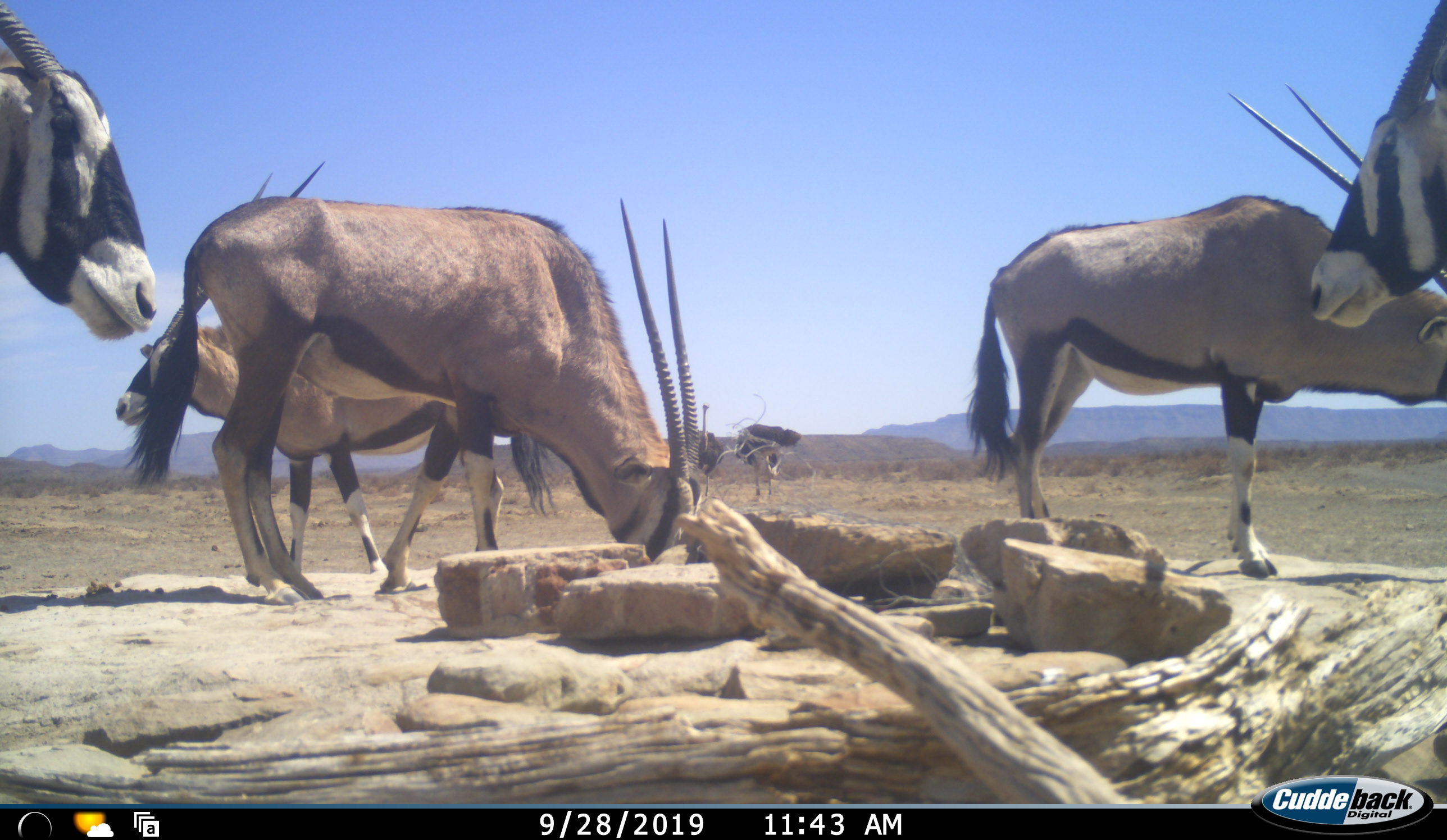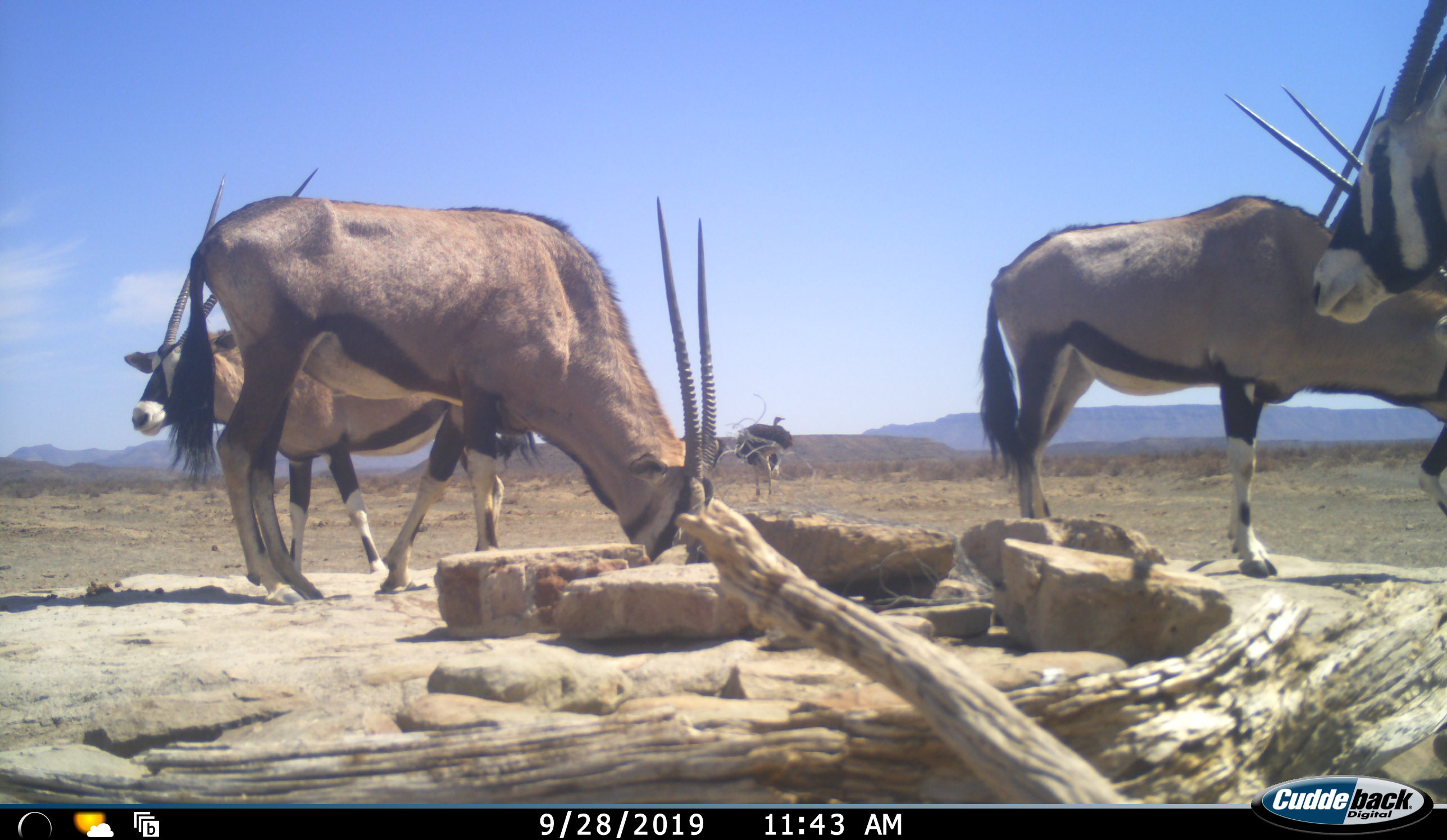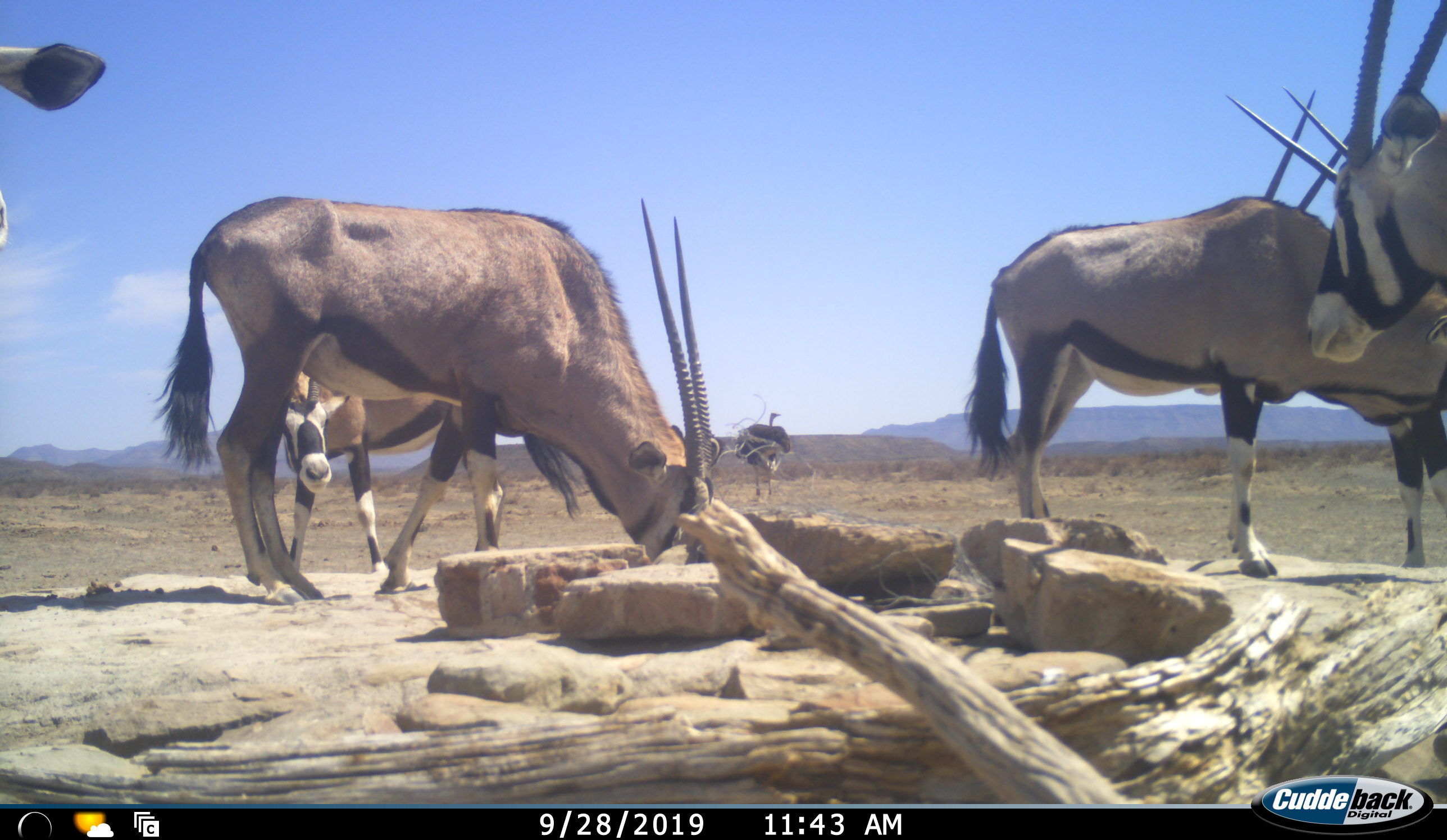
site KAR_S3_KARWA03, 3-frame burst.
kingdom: Animalia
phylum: Chordata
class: Mammalia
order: Artiodactyla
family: Bovidae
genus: Oryx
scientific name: Oryx gazella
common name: gemsbok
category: oryx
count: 5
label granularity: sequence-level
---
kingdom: Animalia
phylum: Chordata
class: Aves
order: Struthioniformes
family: Struthionidae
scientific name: Struthionidae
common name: ostrich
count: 2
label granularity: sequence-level